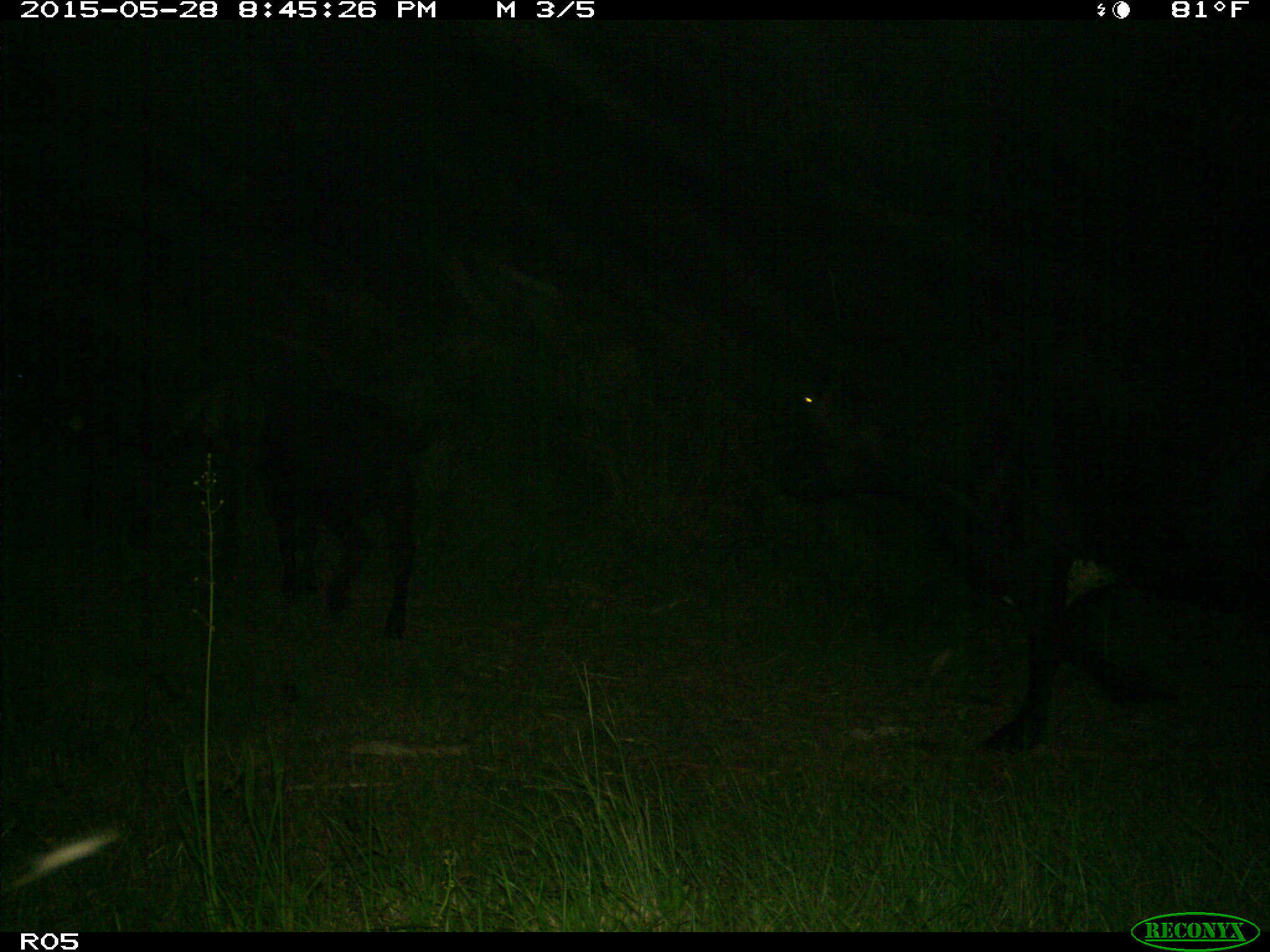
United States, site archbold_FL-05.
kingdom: Animalia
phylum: Chordata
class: Mammalia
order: Artiodactyla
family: Bovidae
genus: Bos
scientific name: Bos taurus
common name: domestic cow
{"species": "Bos taurus (domestic cow)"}